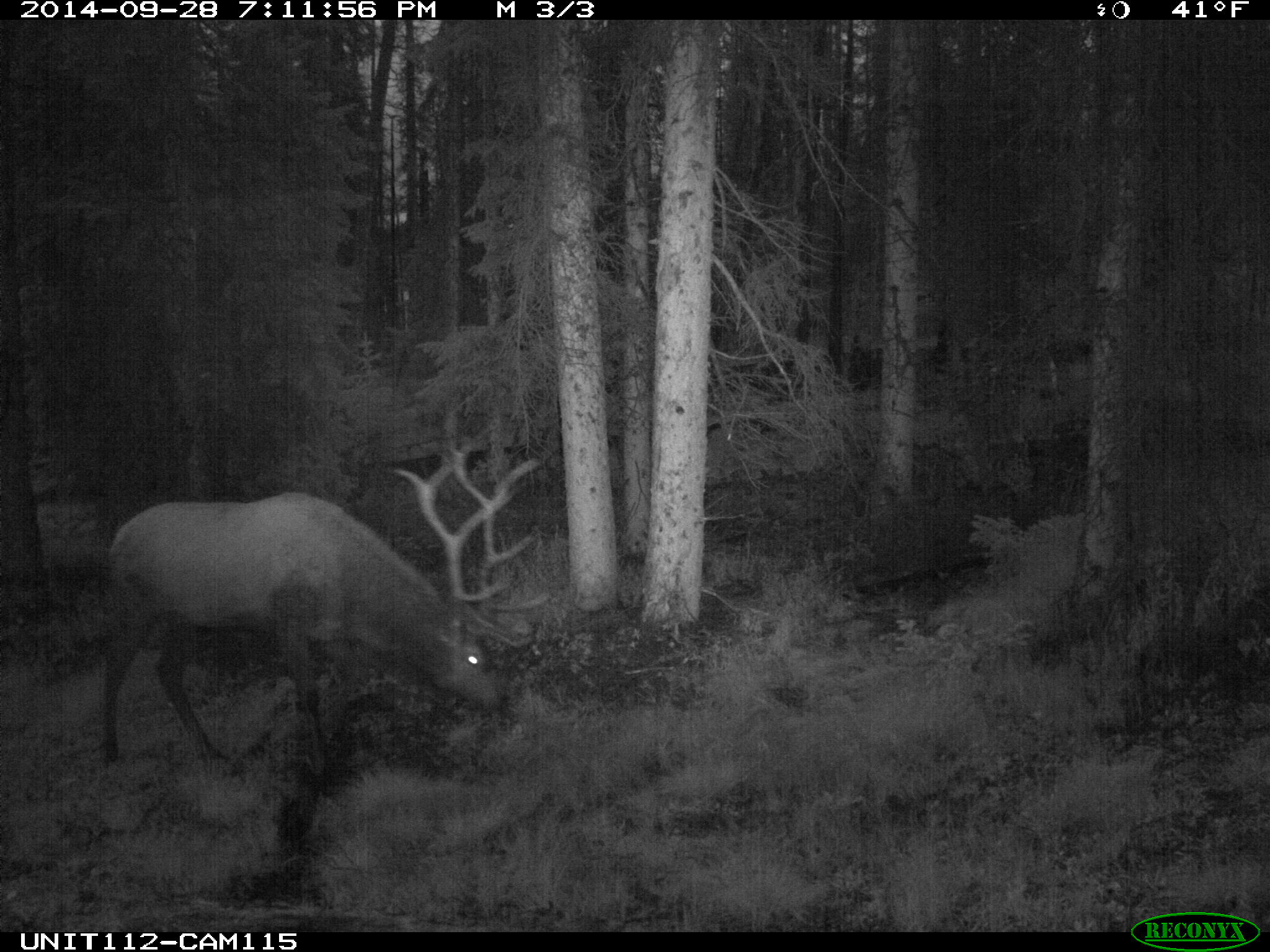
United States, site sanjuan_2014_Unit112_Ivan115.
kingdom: Animalia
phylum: Chordata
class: Mammalia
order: Artiodactyla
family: Cervidae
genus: Cervus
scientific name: Cervus elaphus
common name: red deer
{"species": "Cervus elaphus (red deer)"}